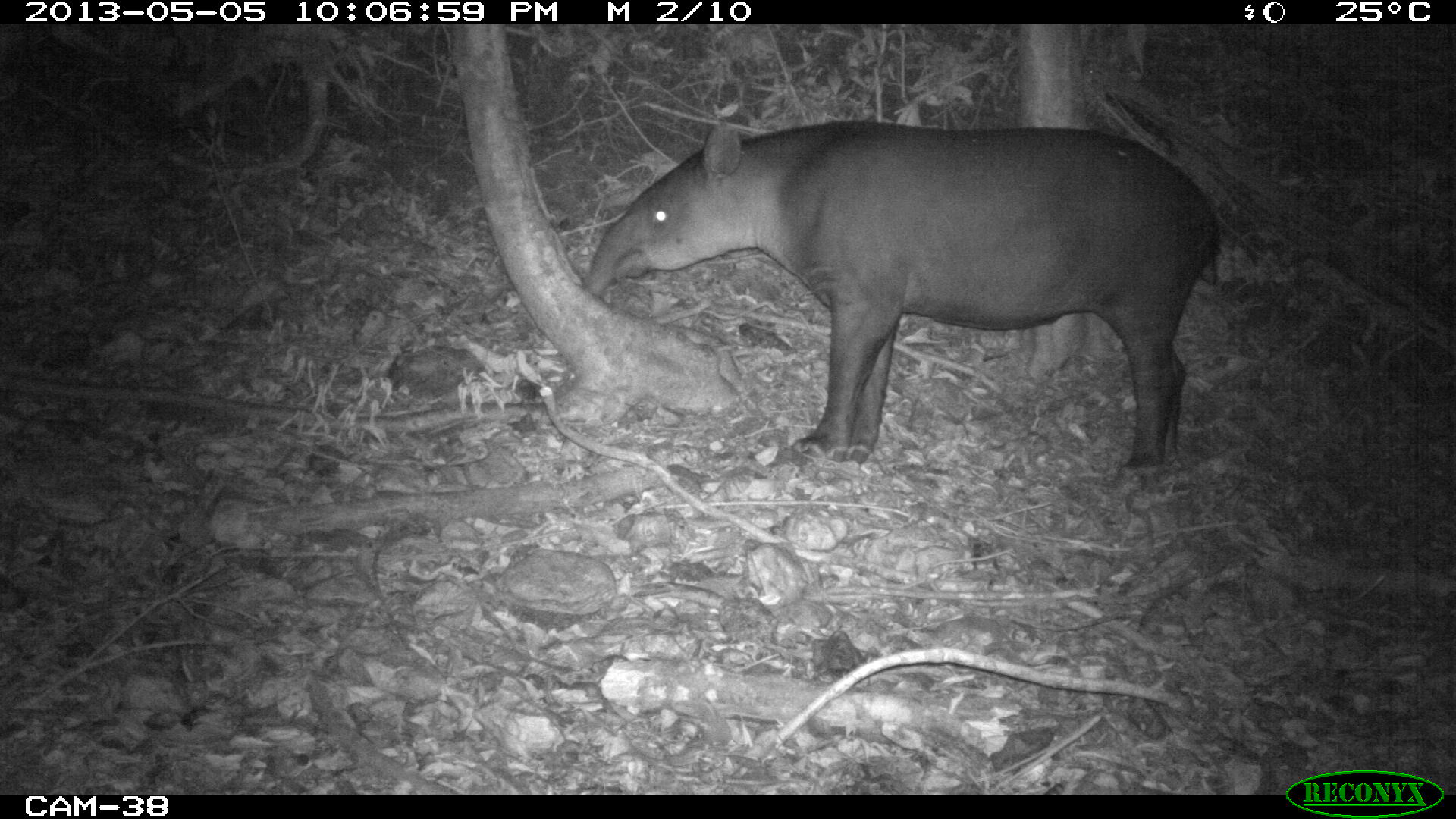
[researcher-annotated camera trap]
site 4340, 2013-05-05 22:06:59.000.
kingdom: Animalia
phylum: Chordata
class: Mammalia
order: Perissodactyla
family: Tapiridae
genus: Tapirus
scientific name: Tapirus bairdii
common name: baird's tapir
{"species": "Tapirus bairdii (baird's tapir)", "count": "1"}